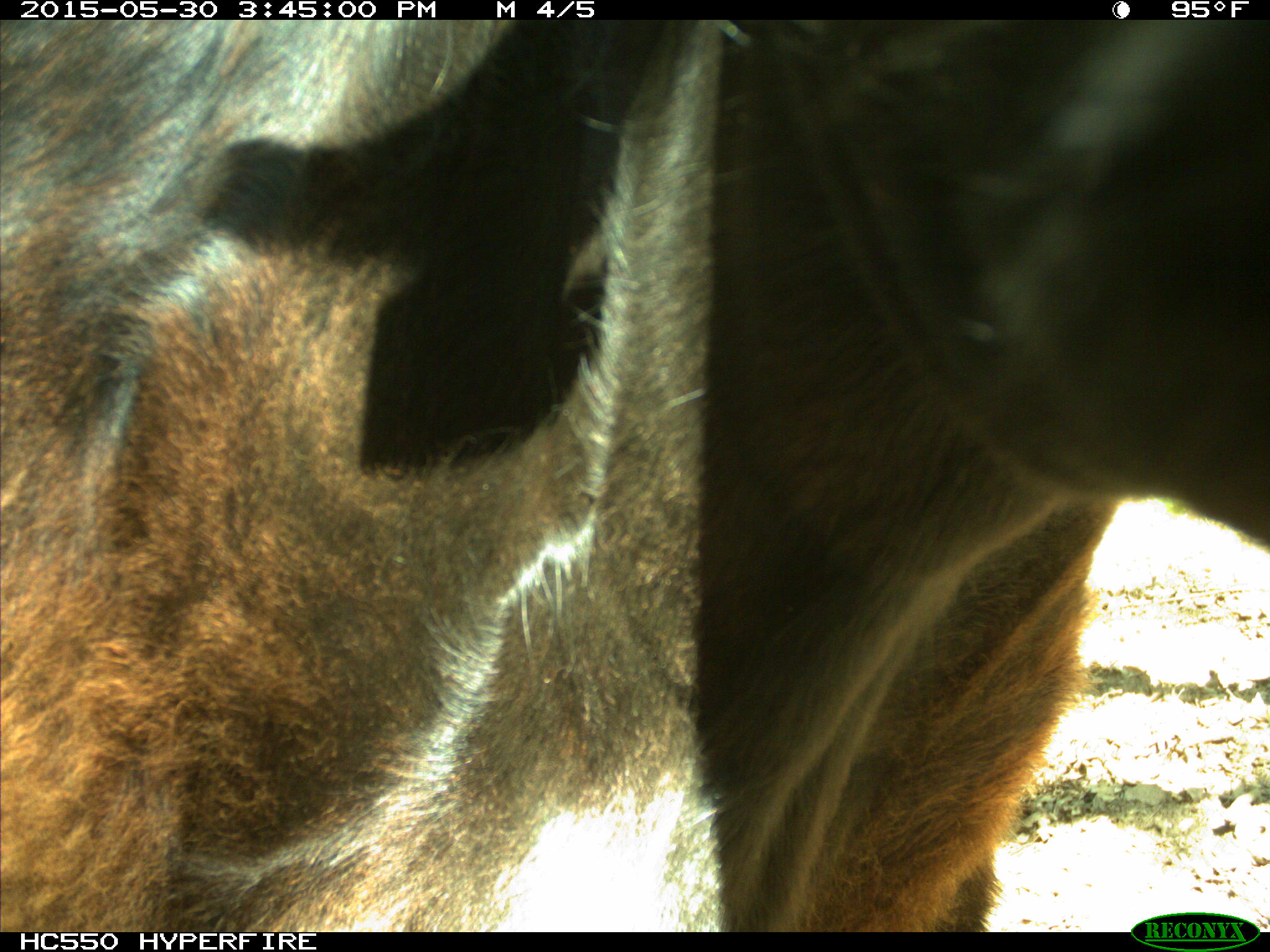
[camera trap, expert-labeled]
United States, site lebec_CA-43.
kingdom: Animalia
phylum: Chordata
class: Mammalia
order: Artiodactyla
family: Bovidae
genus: Bos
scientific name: Bos taurus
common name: domestic cow